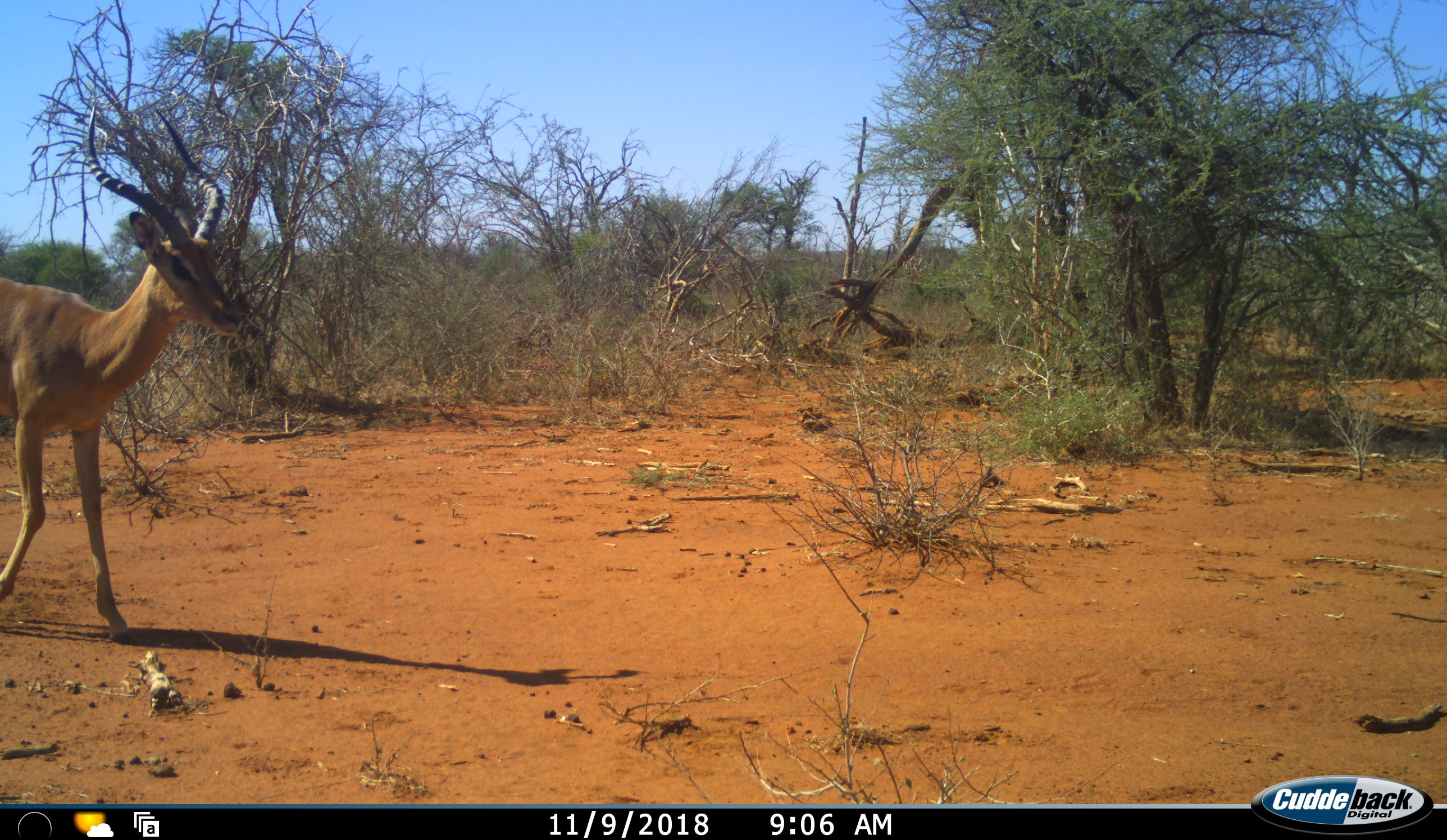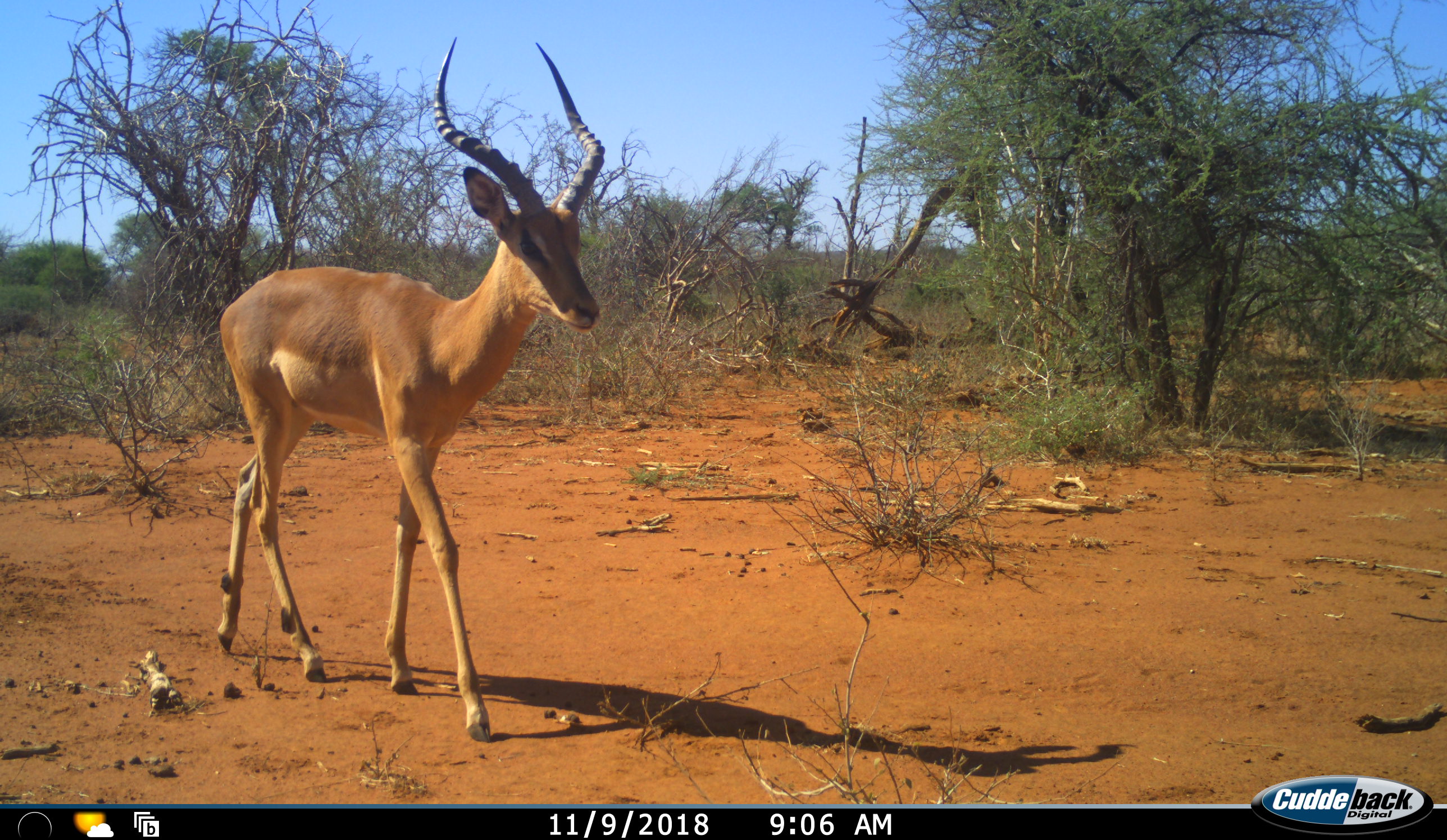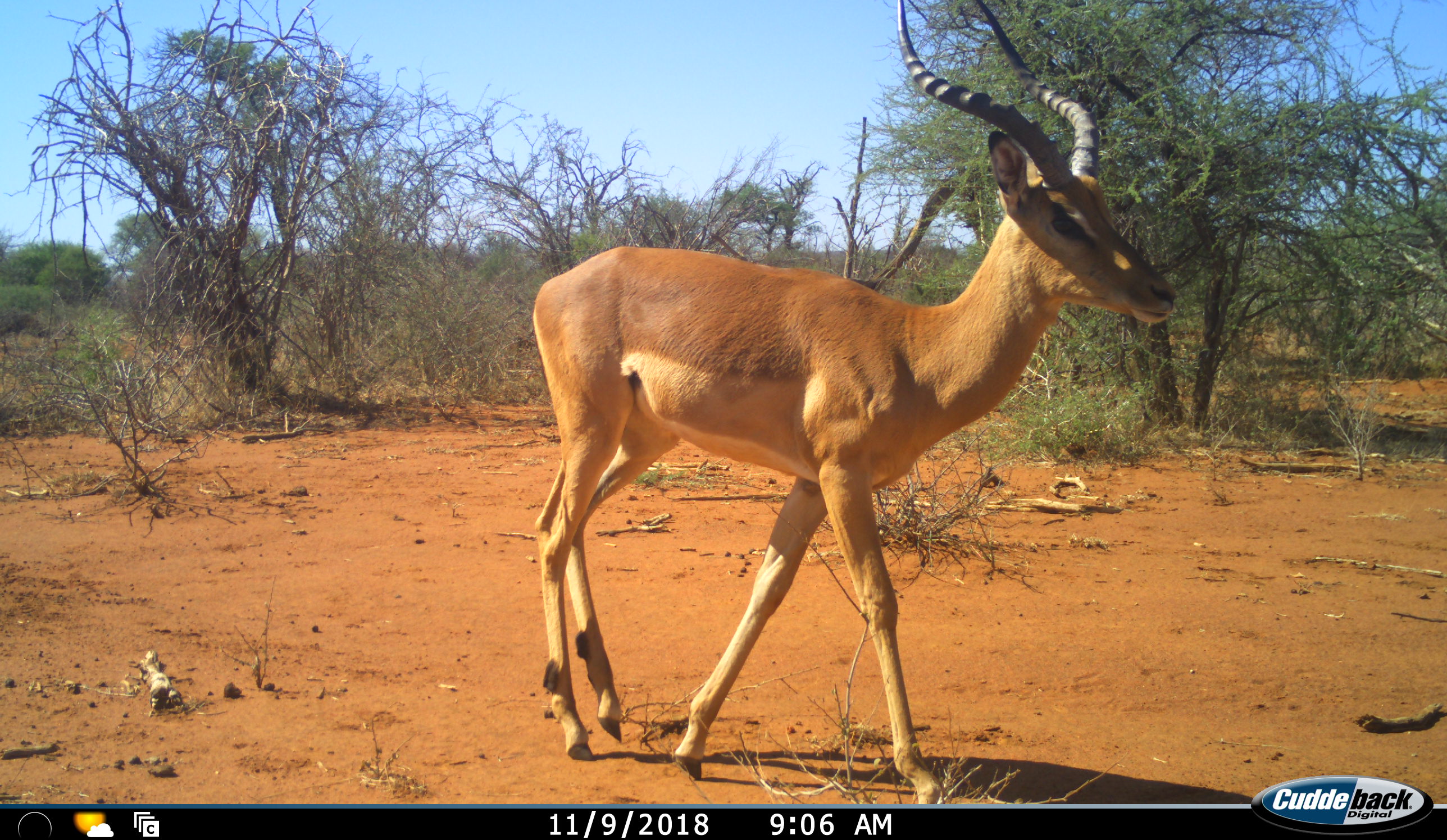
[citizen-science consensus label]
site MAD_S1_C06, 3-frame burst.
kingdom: Animalia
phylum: Chordata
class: Mammalia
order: Artiodactyla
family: Bovidae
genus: Aepyceros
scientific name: Aepyceros melampus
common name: impala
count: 1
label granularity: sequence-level